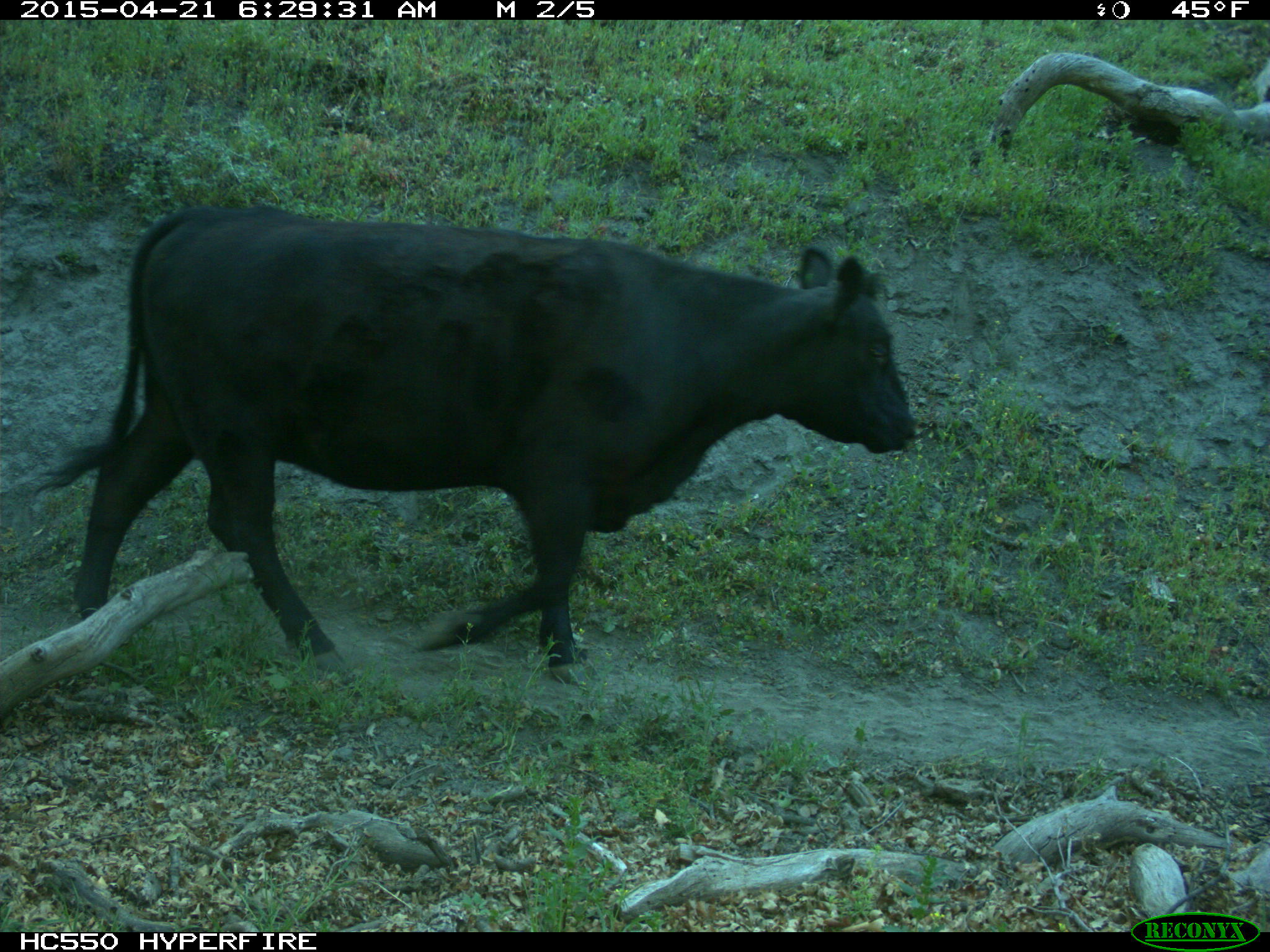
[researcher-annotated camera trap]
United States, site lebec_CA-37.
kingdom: Animalia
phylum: Chordata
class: Mammalia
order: Artiodactyla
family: Bovidae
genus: Bos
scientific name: Bos taurus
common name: domestic cow